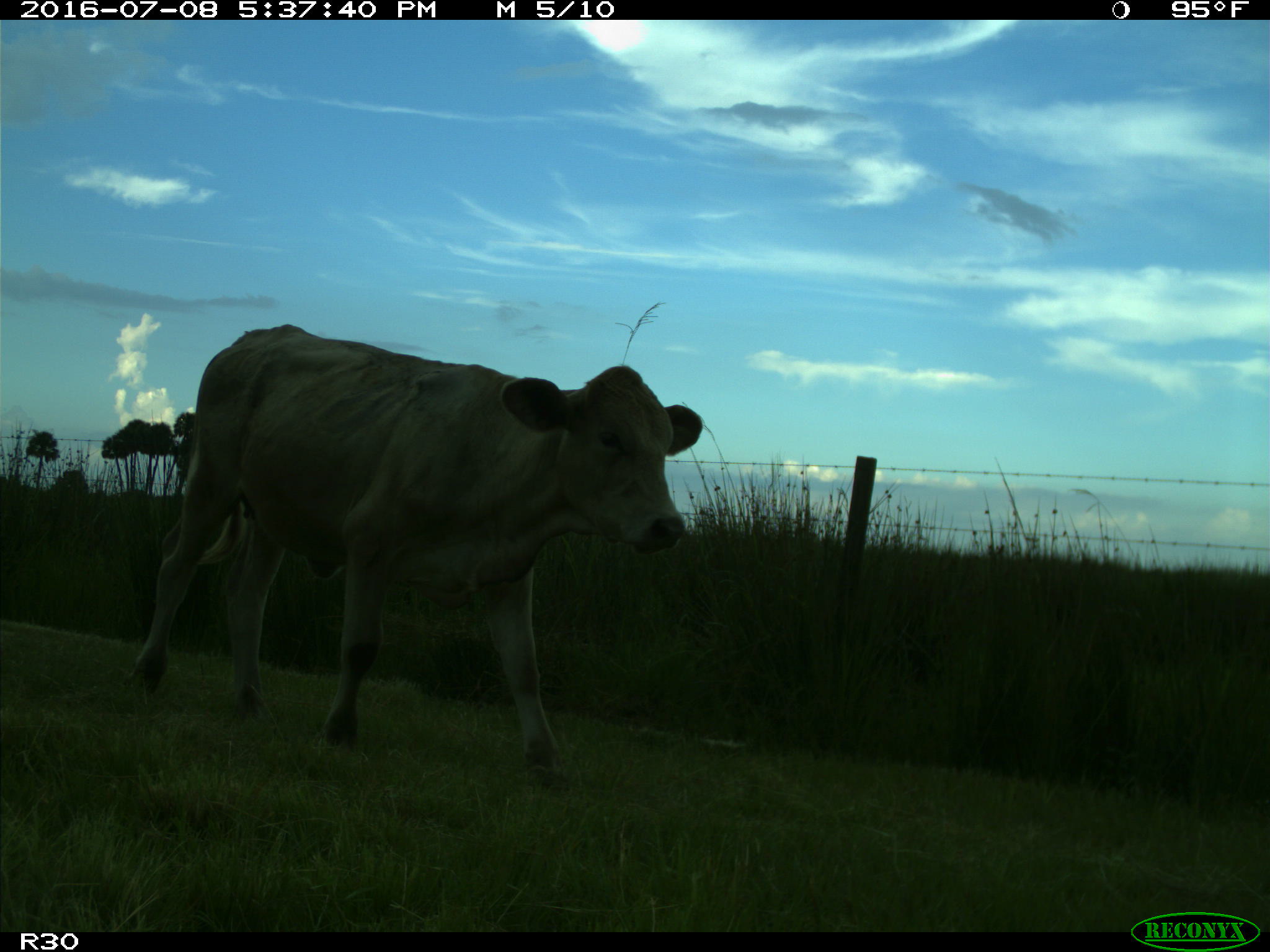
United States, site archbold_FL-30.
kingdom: Animalia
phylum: Chordata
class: Mammalia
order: Artiodactyla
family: Bovidae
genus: Bos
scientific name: Bos taurus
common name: domestic cow